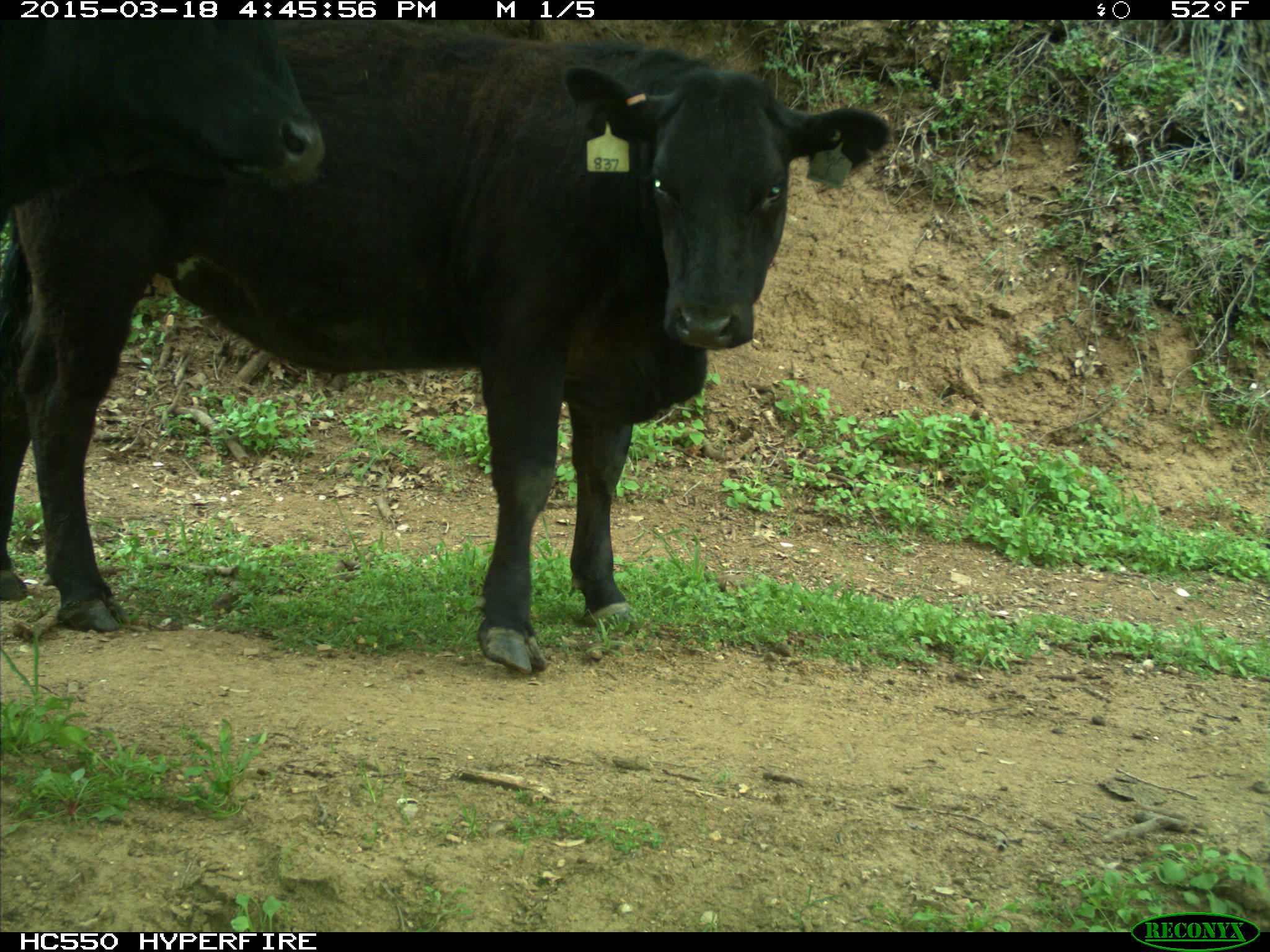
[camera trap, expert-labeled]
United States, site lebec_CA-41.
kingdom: Animalia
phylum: Chordata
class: Mammalia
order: Artiodactyla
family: Bovidae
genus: Bos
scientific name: Bos taurus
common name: domestic cow